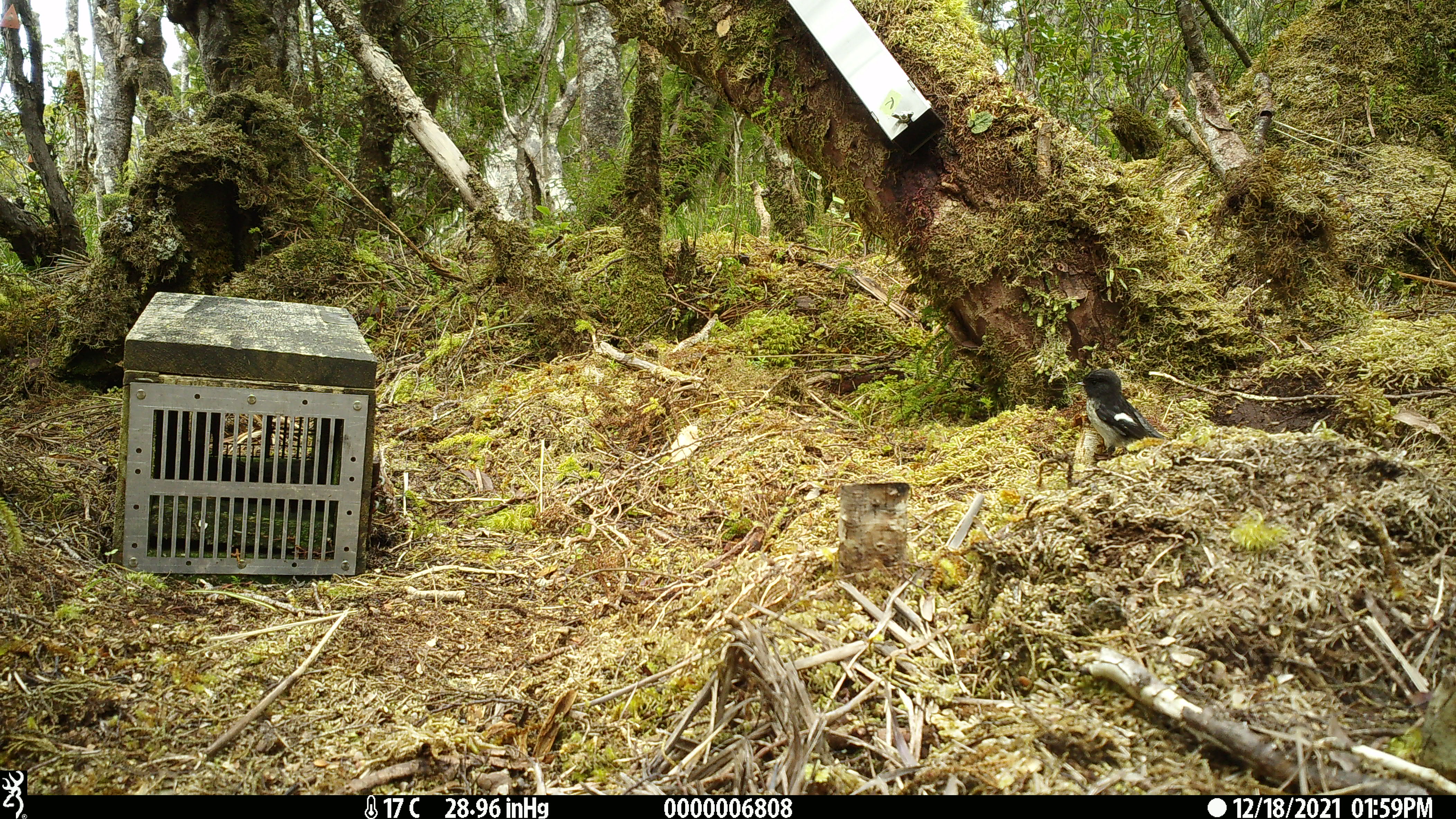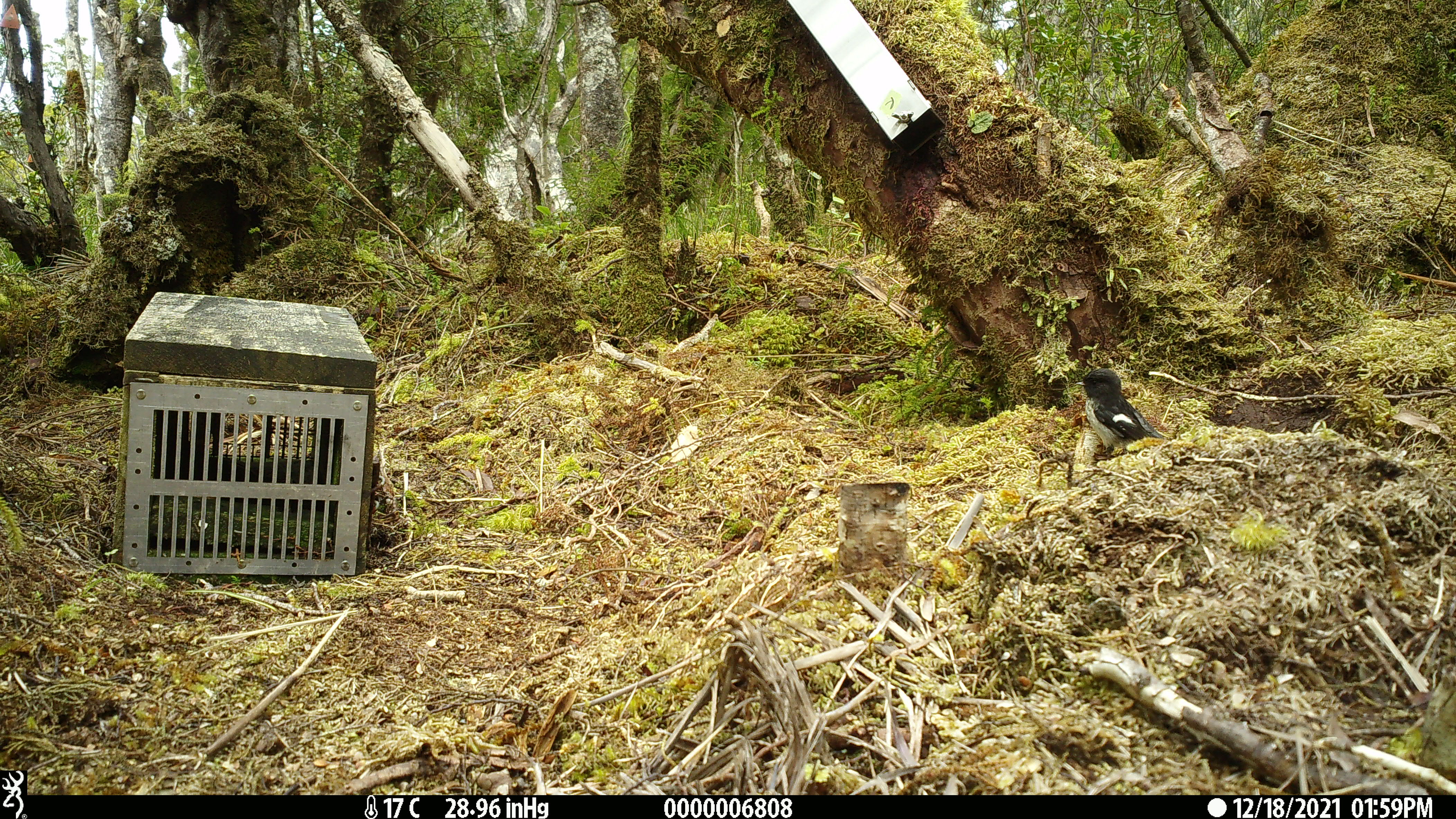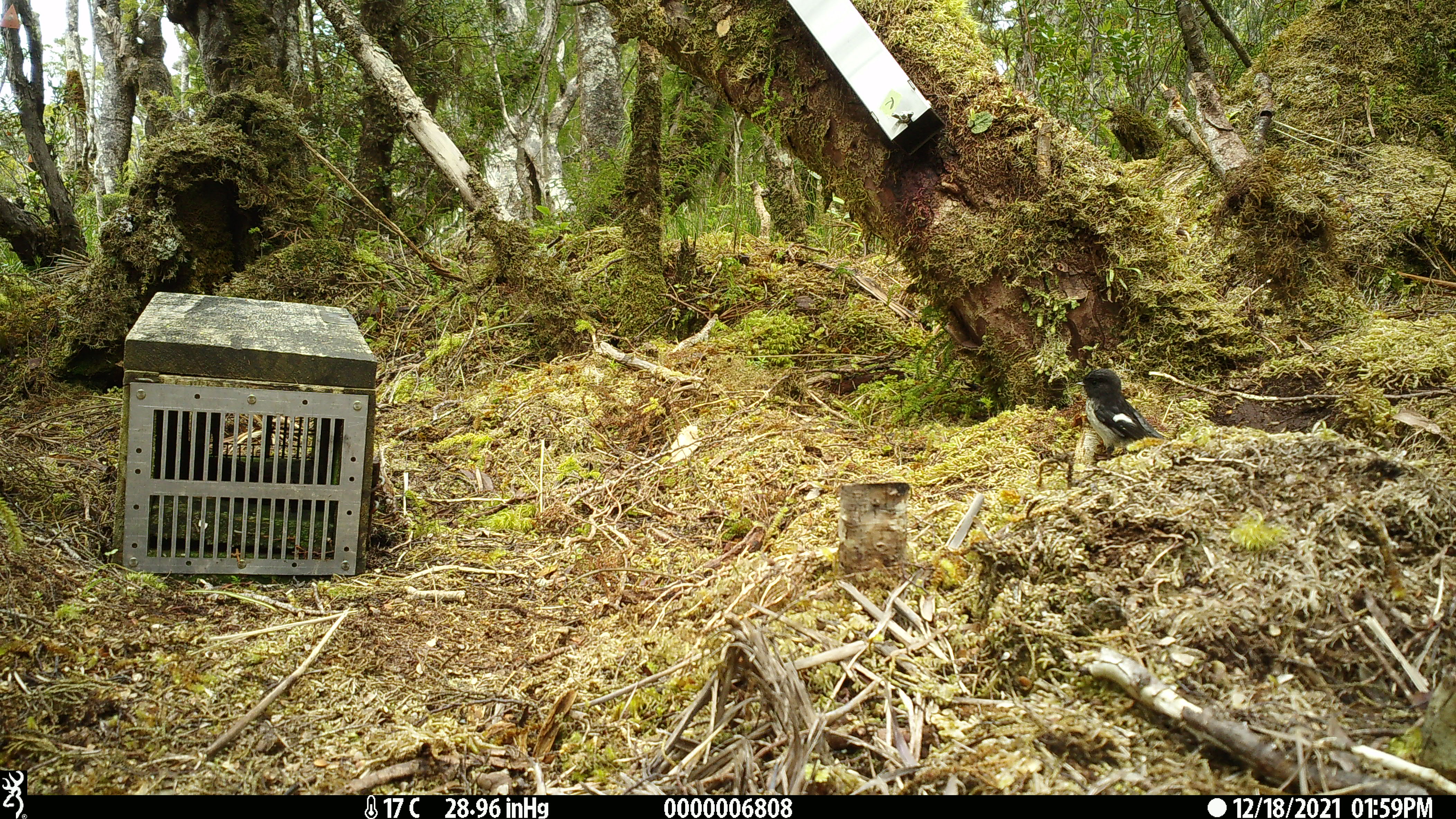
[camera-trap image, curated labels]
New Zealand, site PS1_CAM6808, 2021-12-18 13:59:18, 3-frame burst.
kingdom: Animalia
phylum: Chordata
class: Aves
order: Passeriformes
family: Petroicidae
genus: Petroica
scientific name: Petroica macrocephala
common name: tomtit